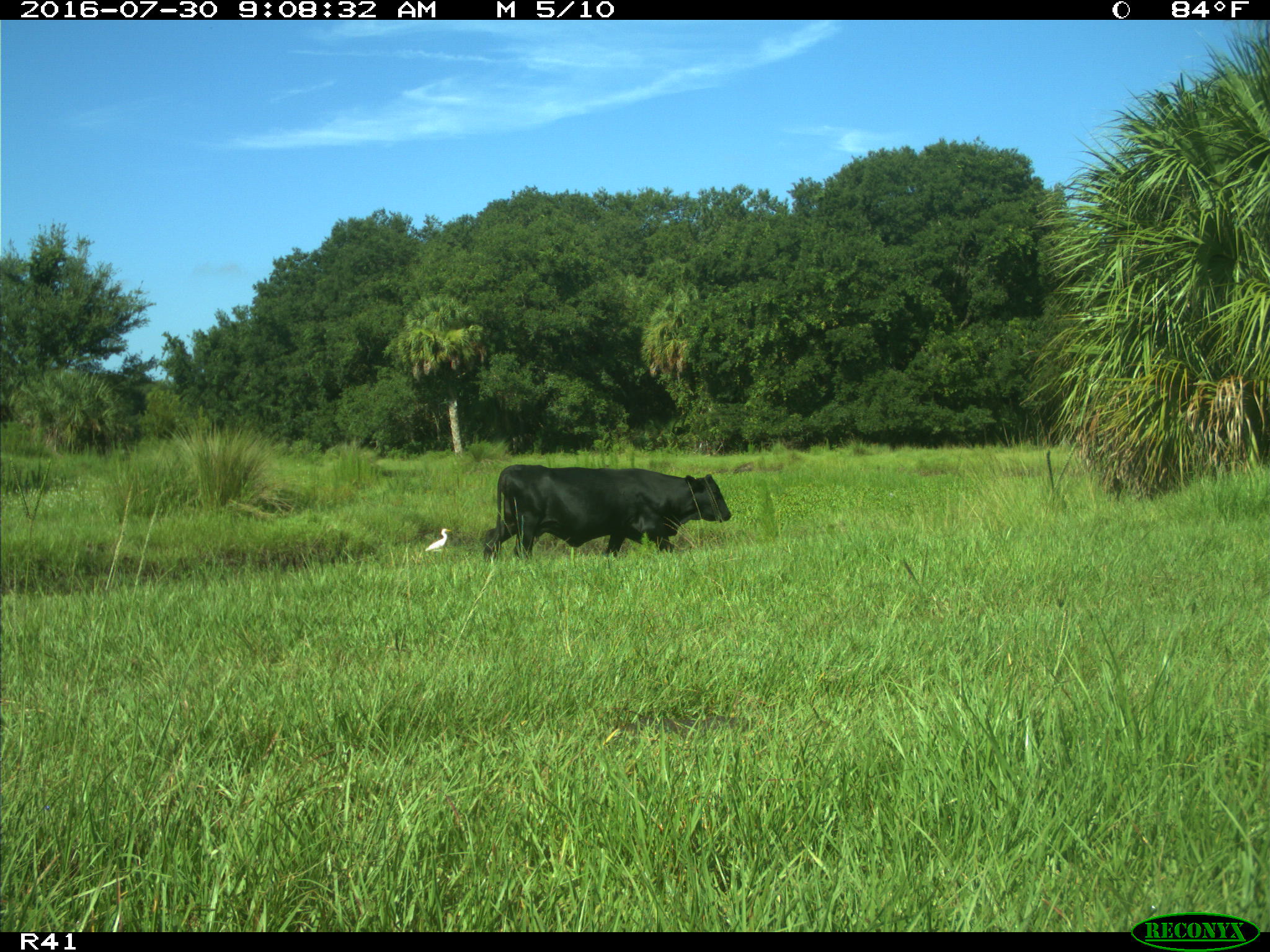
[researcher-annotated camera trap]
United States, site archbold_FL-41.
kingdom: Animalia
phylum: Chordata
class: Mammalia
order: Artiodactyla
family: Bovidae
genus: Bos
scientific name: Bos taurus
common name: domestic cow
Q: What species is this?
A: Bos taurus (domestic cow).